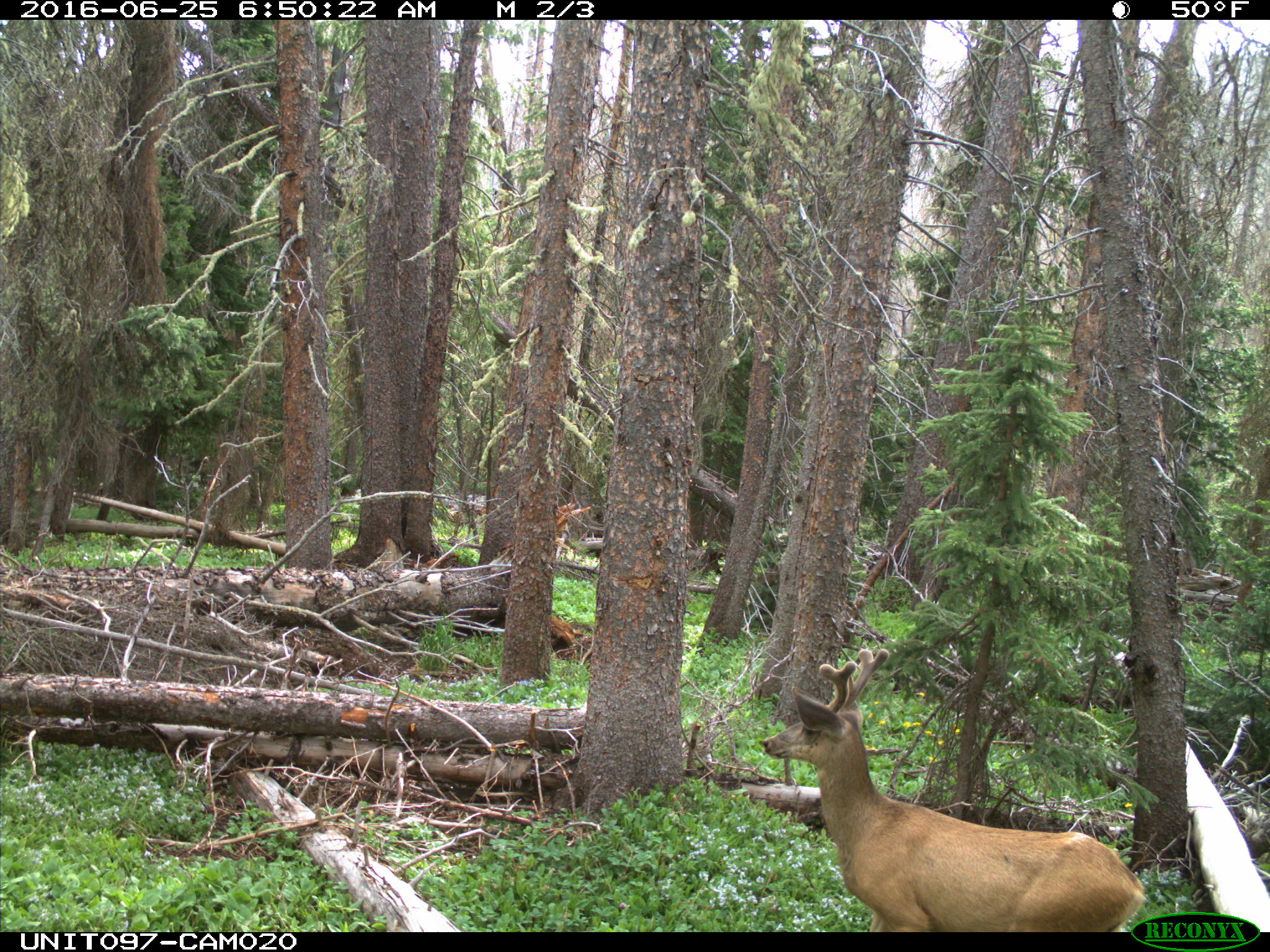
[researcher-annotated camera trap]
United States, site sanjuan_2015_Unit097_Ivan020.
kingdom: Animalia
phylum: Chordata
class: Mammalia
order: Artiodactyla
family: Cervidae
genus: Odocoileus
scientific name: Odocoileus hemionus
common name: mule deer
Odocoileus hemionus (mule deer).